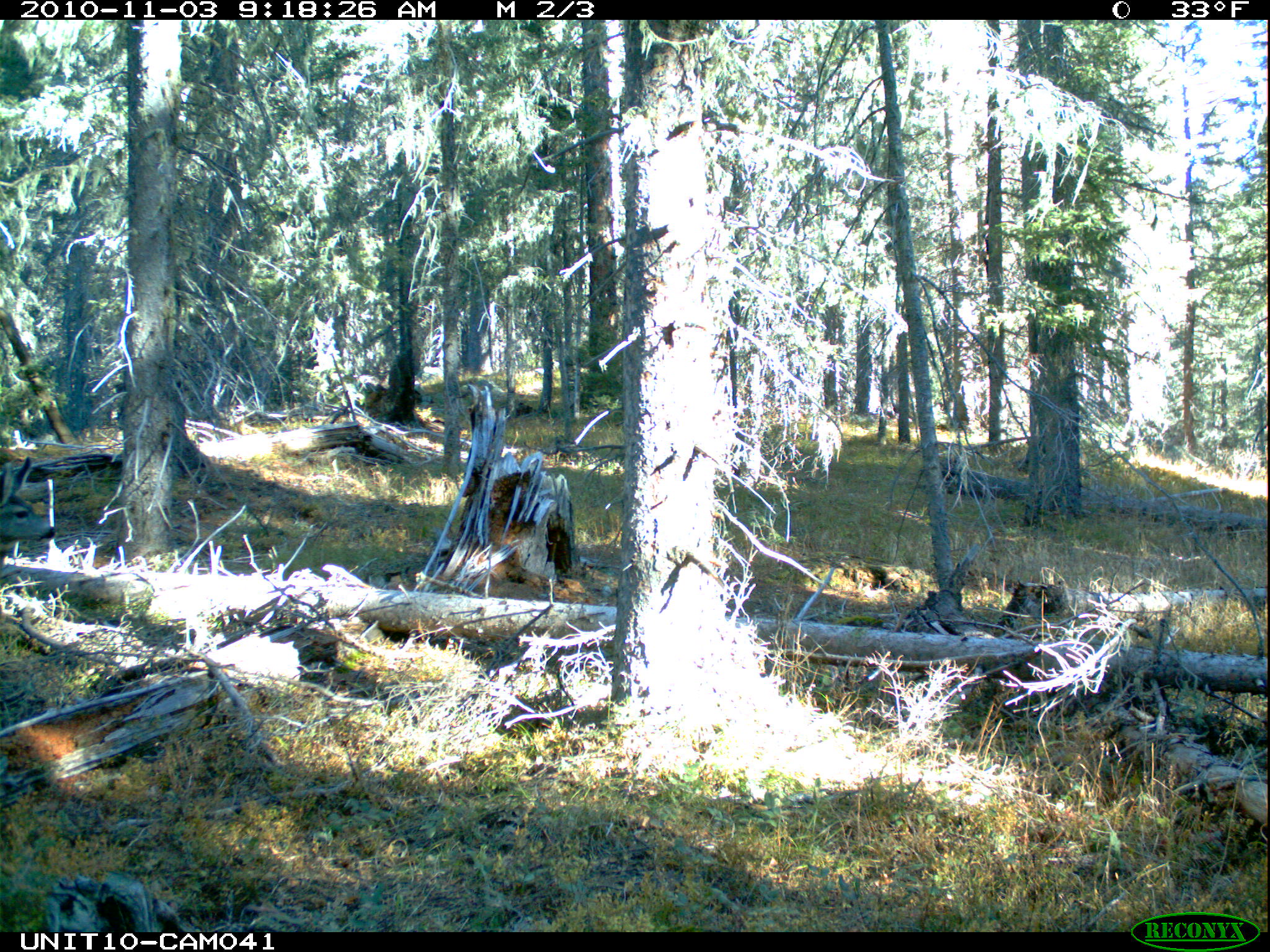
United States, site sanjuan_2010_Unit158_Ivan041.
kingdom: Animalia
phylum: Chordata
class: Mammalia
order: Artiodactyla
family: Cervidae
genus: Odocoileus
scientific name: Odocoileus hemionus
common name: mule deer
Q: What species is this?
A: Odocoileus hemionus (mule deer).